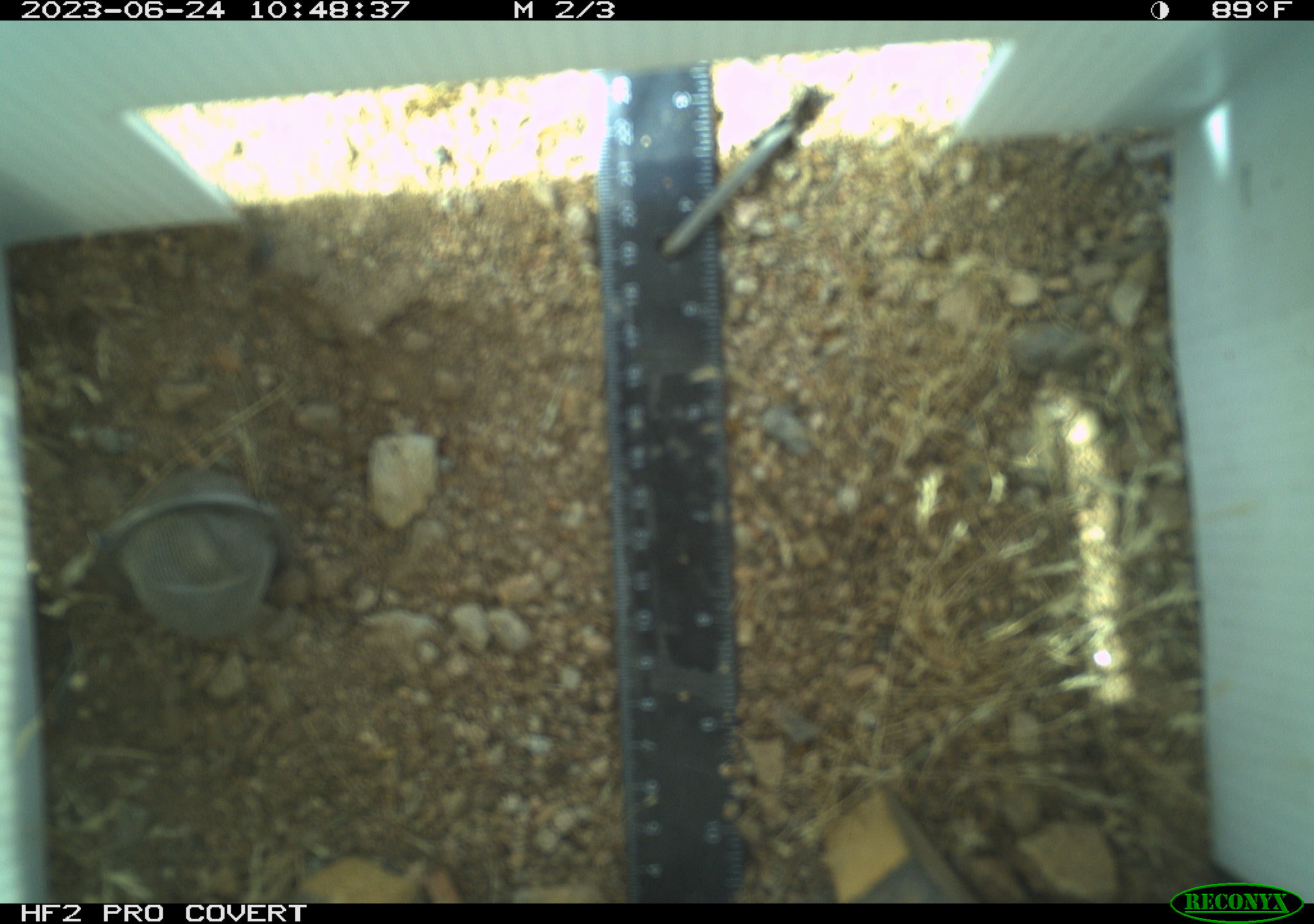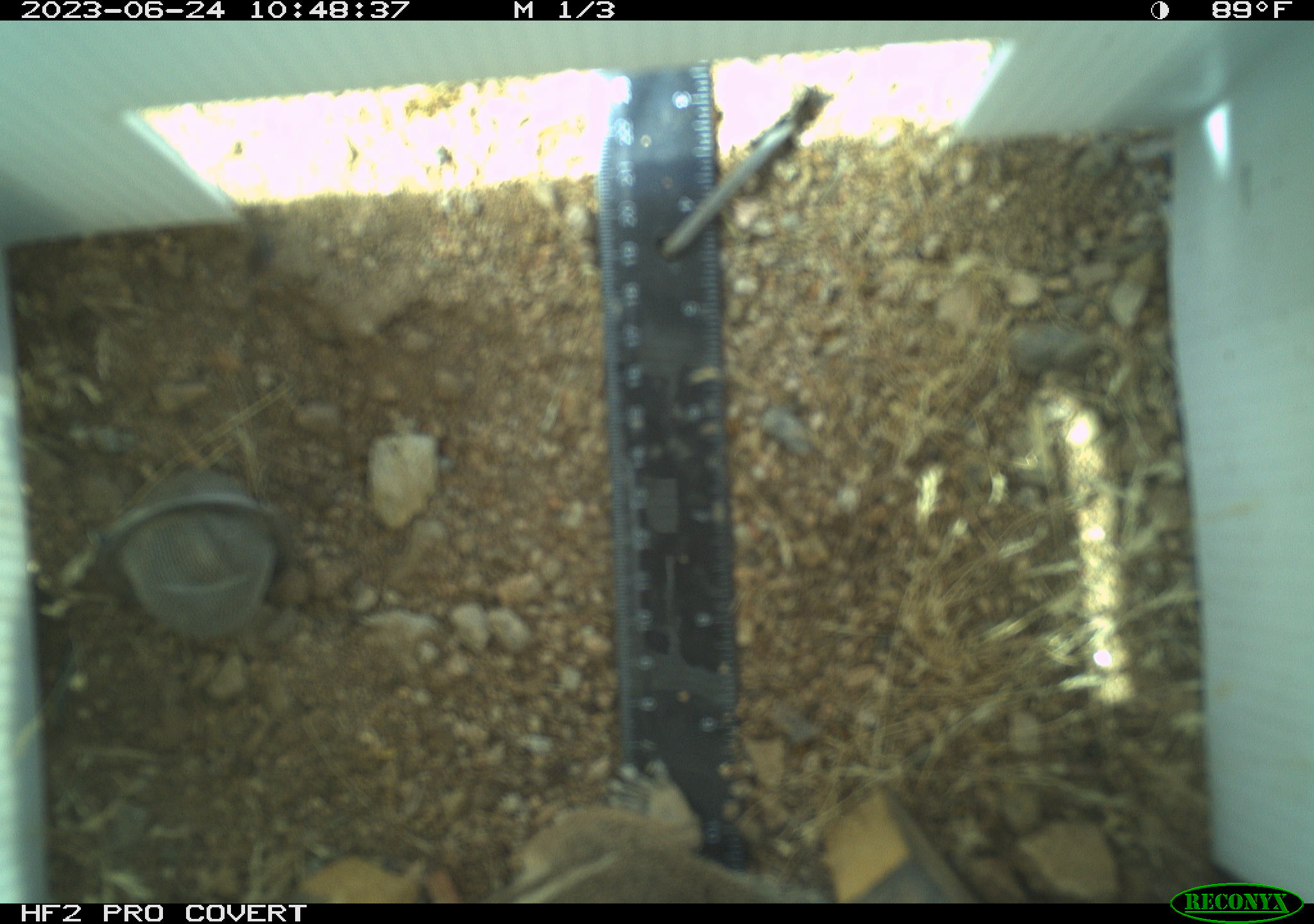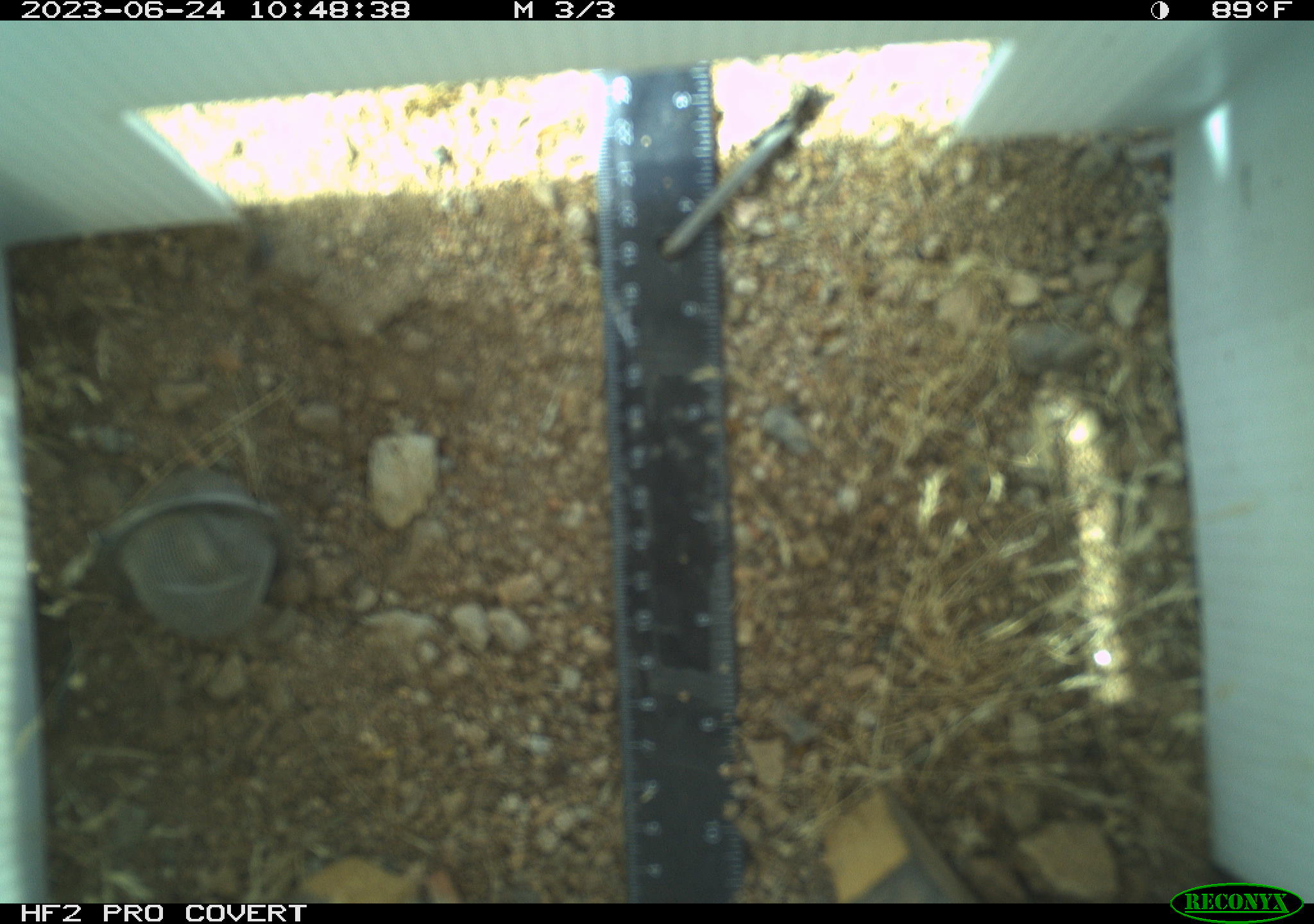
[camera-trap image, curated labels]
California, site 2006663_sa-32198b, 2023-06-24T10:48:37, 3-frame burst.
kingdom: Animalia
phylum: Chordata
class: Mammalia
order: Rodentia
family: Sciuridae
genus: Ammospermophilus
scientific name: Ammospermophilus leucurus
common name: white-tailed antelope squirrel